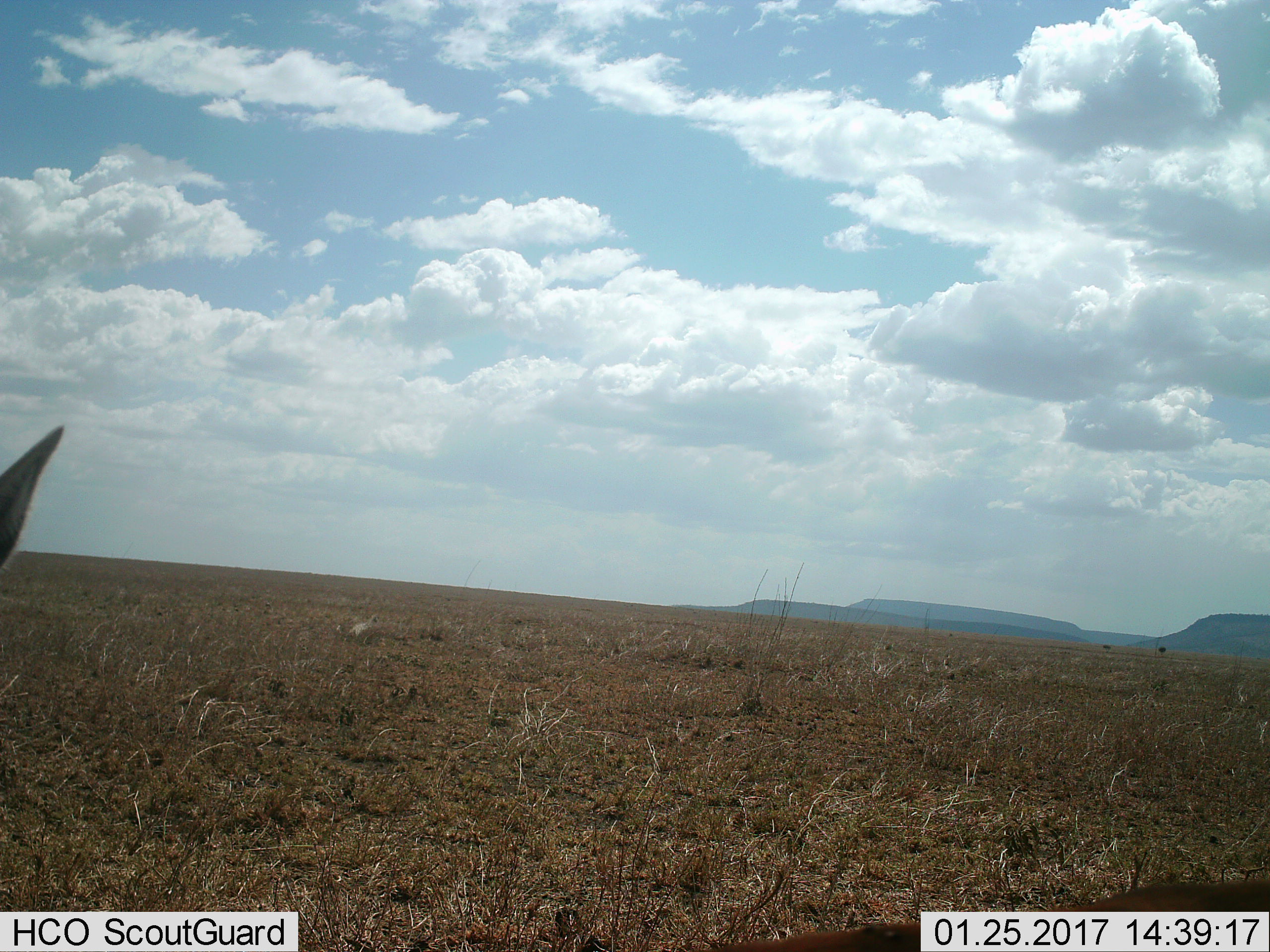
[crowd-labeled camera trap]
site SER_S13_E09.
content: unidentified animal